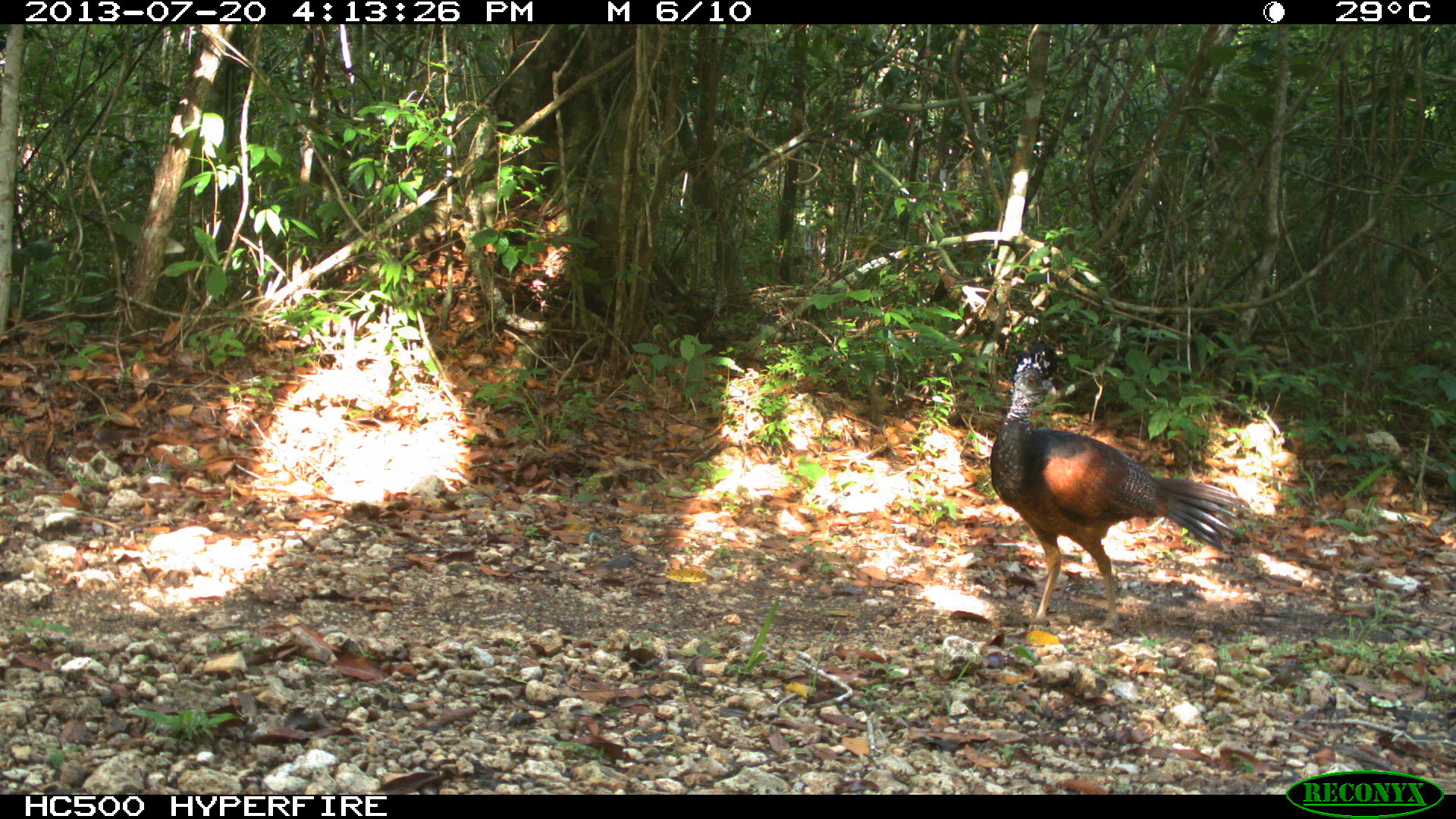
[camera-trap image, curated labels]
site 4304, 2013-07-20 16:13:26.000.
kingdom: Animalia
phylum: Chordata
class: Aves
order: Galliformes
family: Cracidae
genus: Crax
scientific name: Crax rubra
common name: great curassow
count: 3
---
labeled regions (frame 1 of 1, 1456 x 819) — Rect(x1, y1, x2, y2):
crax rubra: Rect(988, 345, 1252, 637)